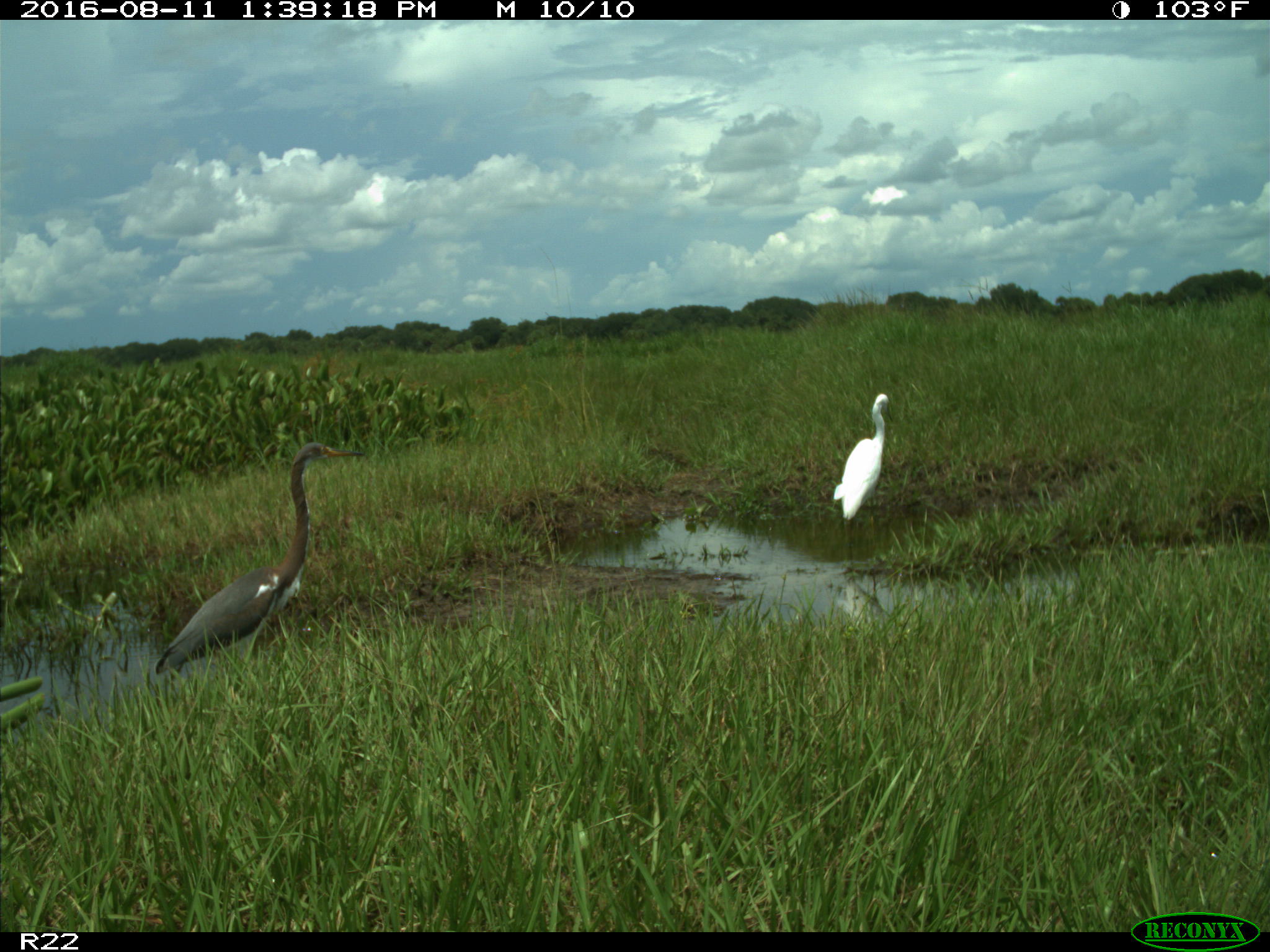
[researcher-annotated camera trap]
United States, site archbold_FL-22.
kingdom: Animalia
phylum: Chordata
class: Aves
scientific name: Aves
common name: birds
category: unidentified bird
Unidentified bird (birds) (Aves).